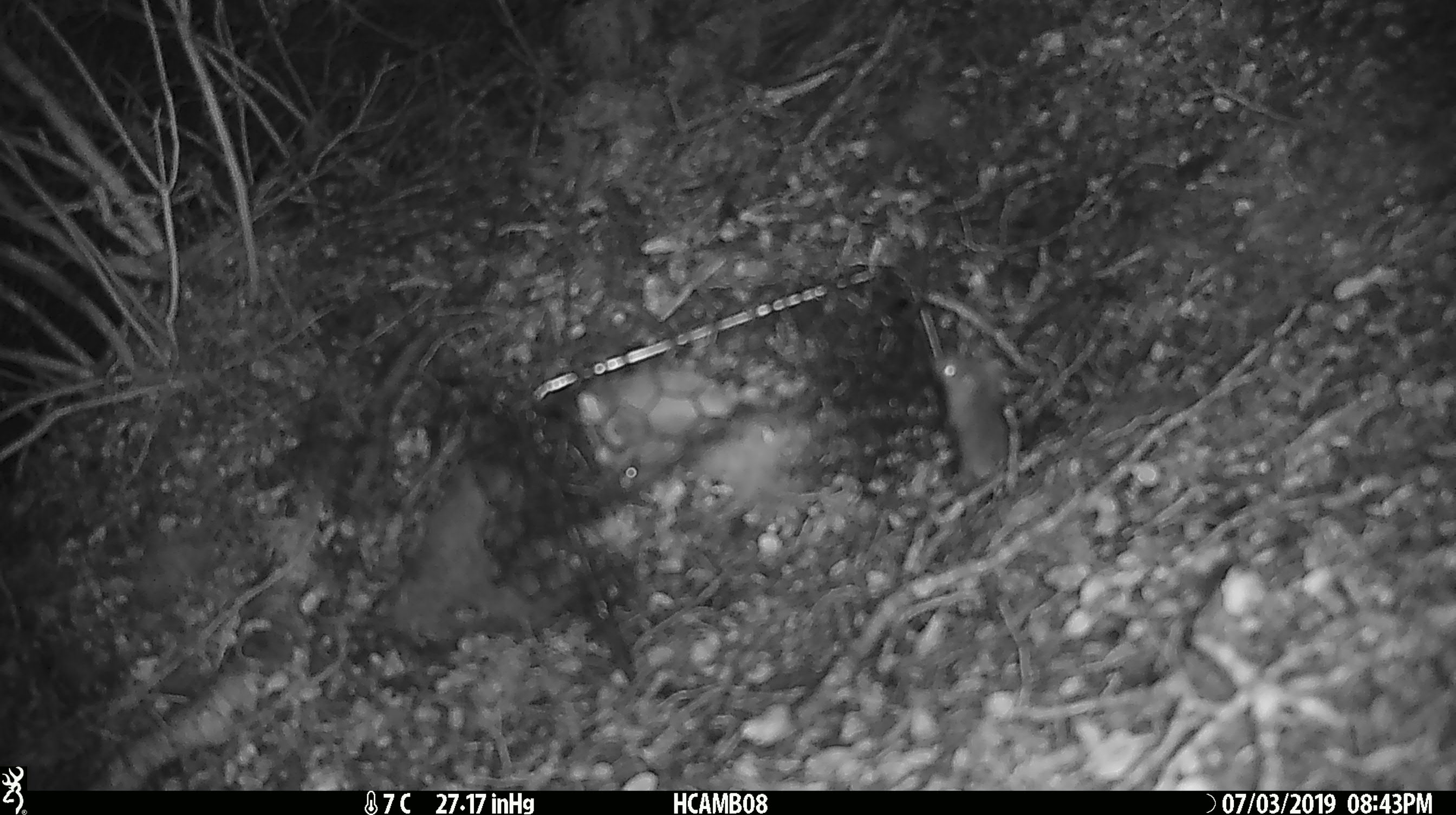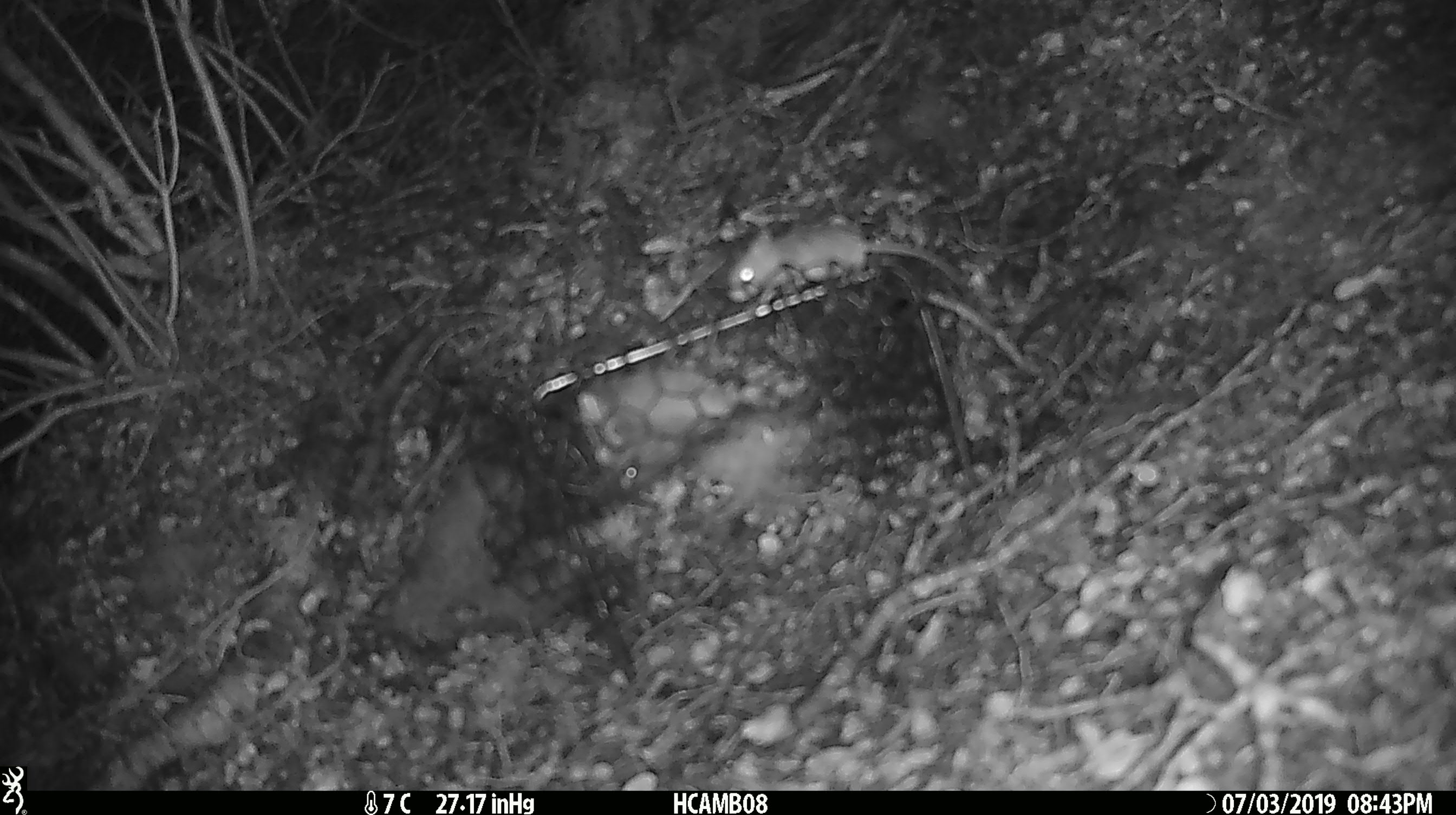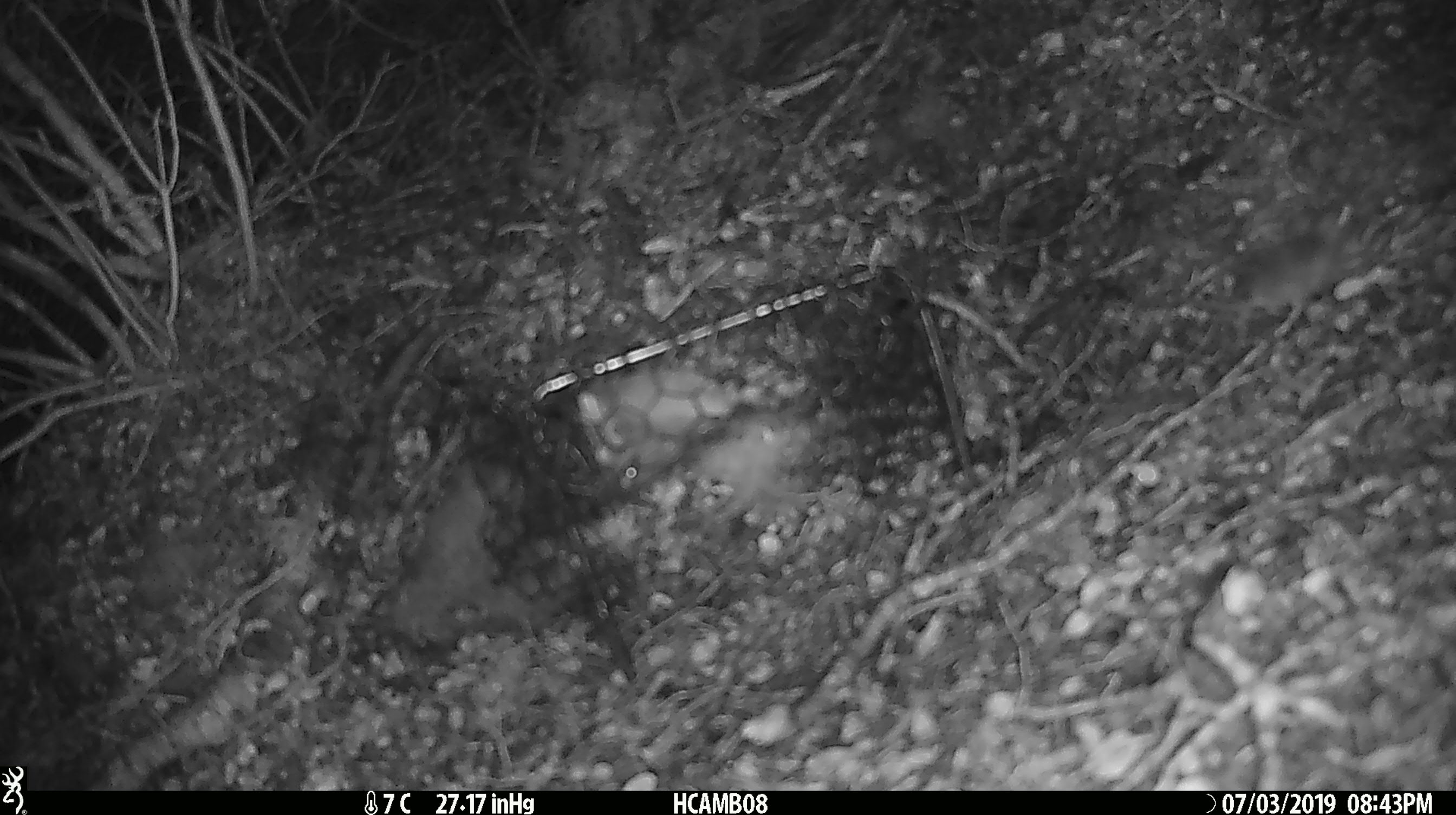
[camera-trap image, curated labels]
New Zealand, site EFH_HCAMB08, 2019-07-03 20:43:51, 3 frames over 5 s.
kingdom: Animalia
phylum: Chordata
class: Mammalia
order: Rodentia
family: Muridae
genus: Mus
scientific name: Mus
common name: mouse